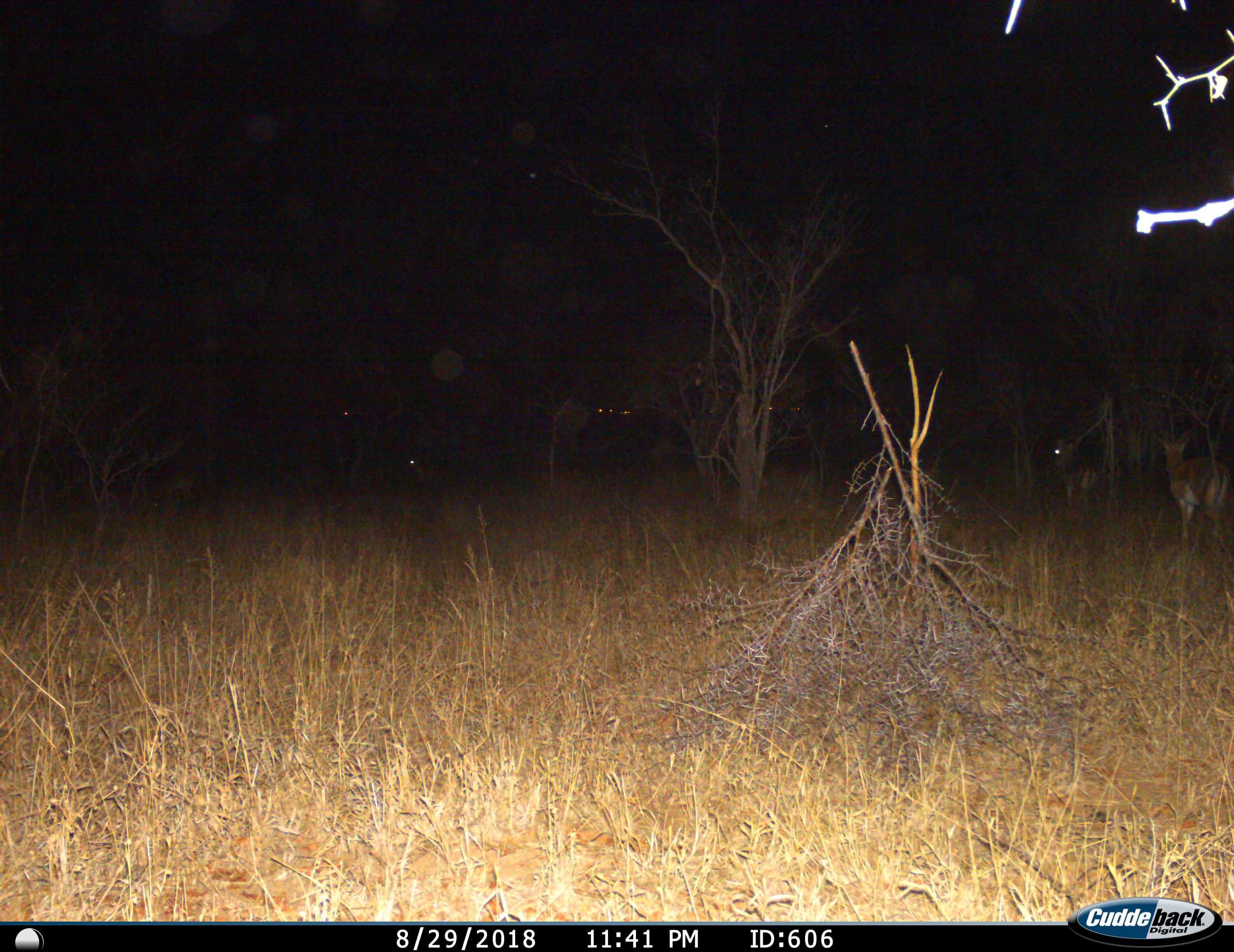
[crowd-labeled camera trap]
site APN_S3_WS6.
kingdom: Animalia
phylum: Chordata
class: Mammalia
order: Artiodactyla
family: Bovidae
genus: Aepyceros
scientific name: Aepyceros melampus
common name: impala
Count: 3.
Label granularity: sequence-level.